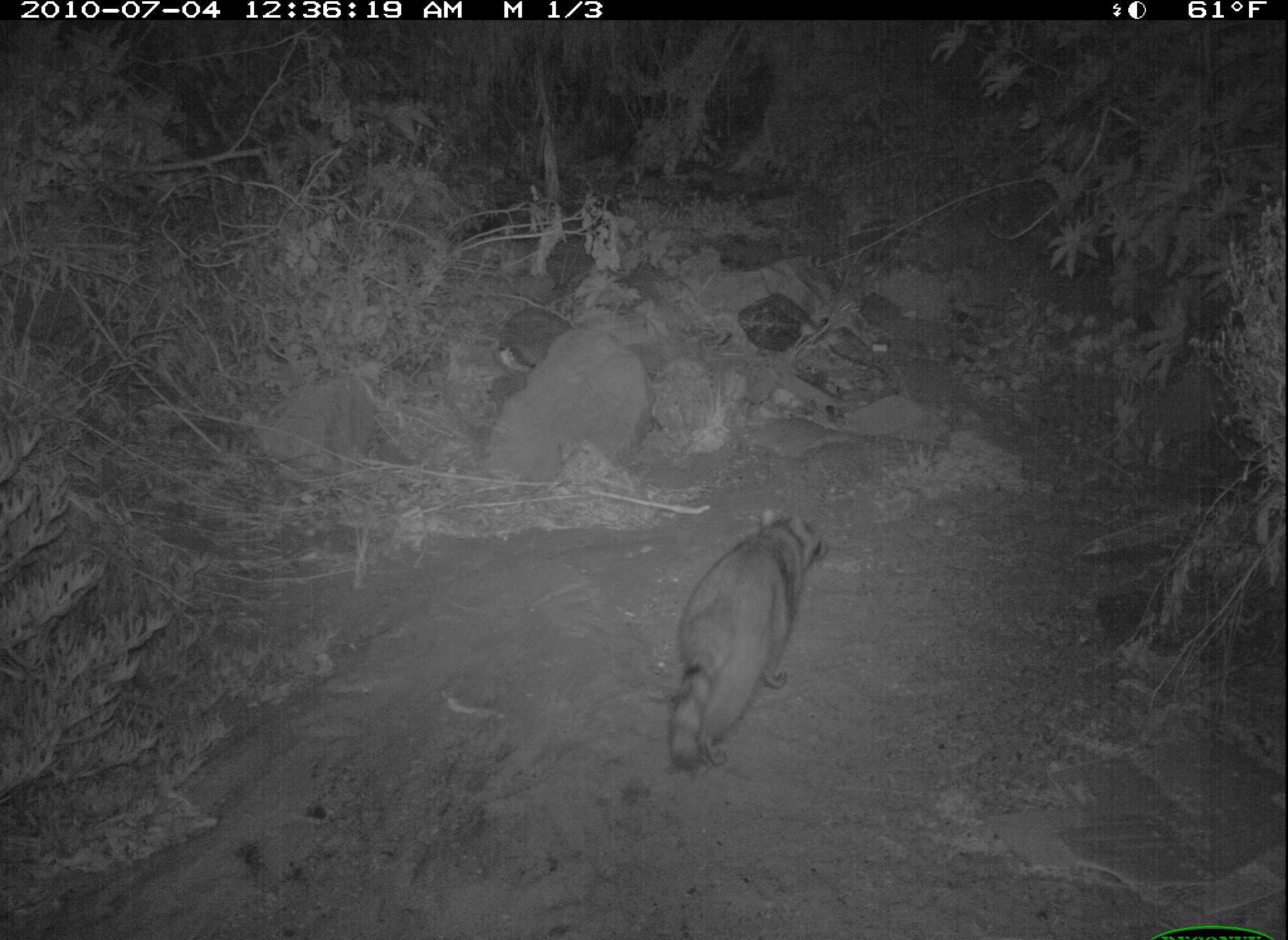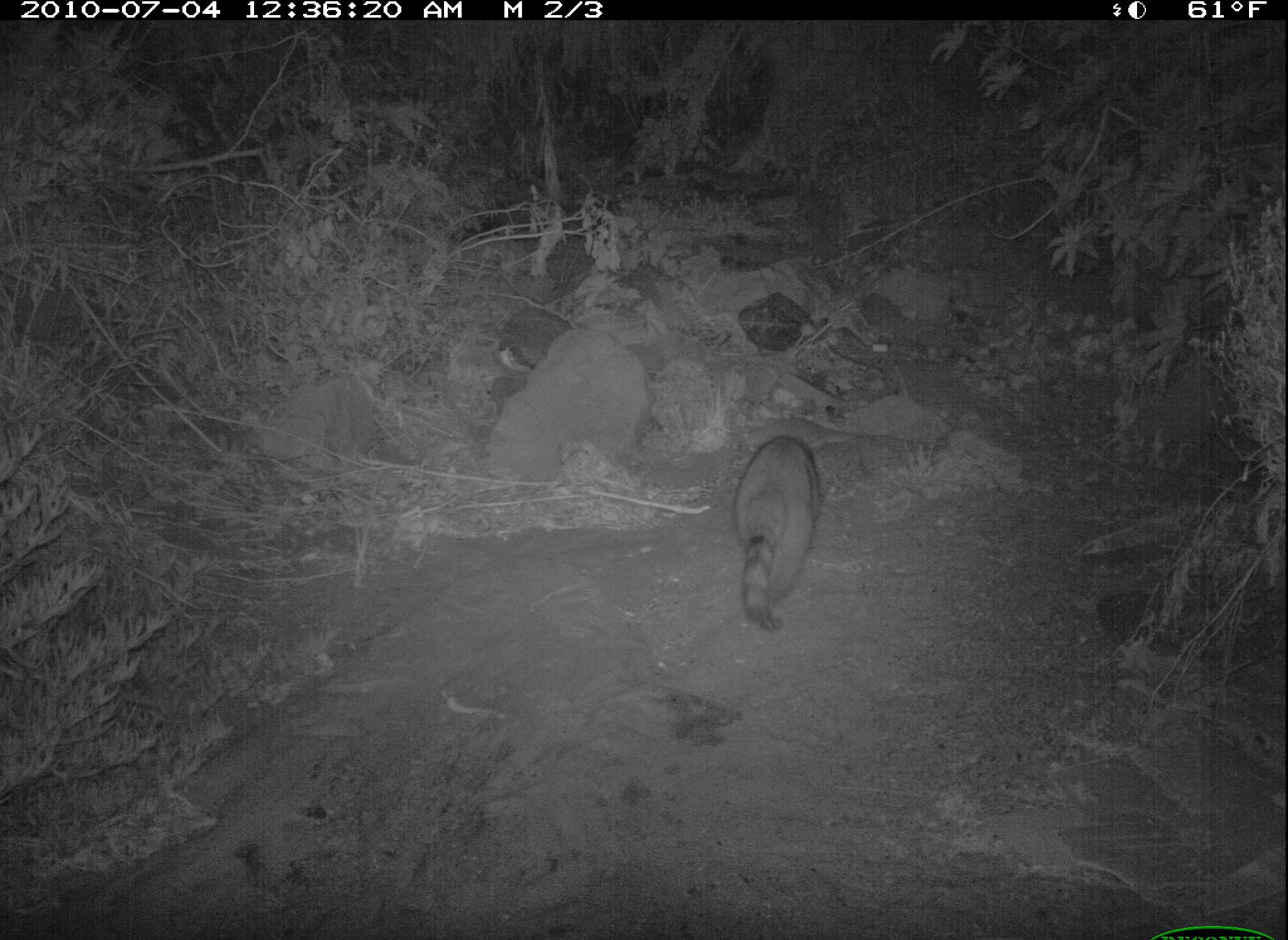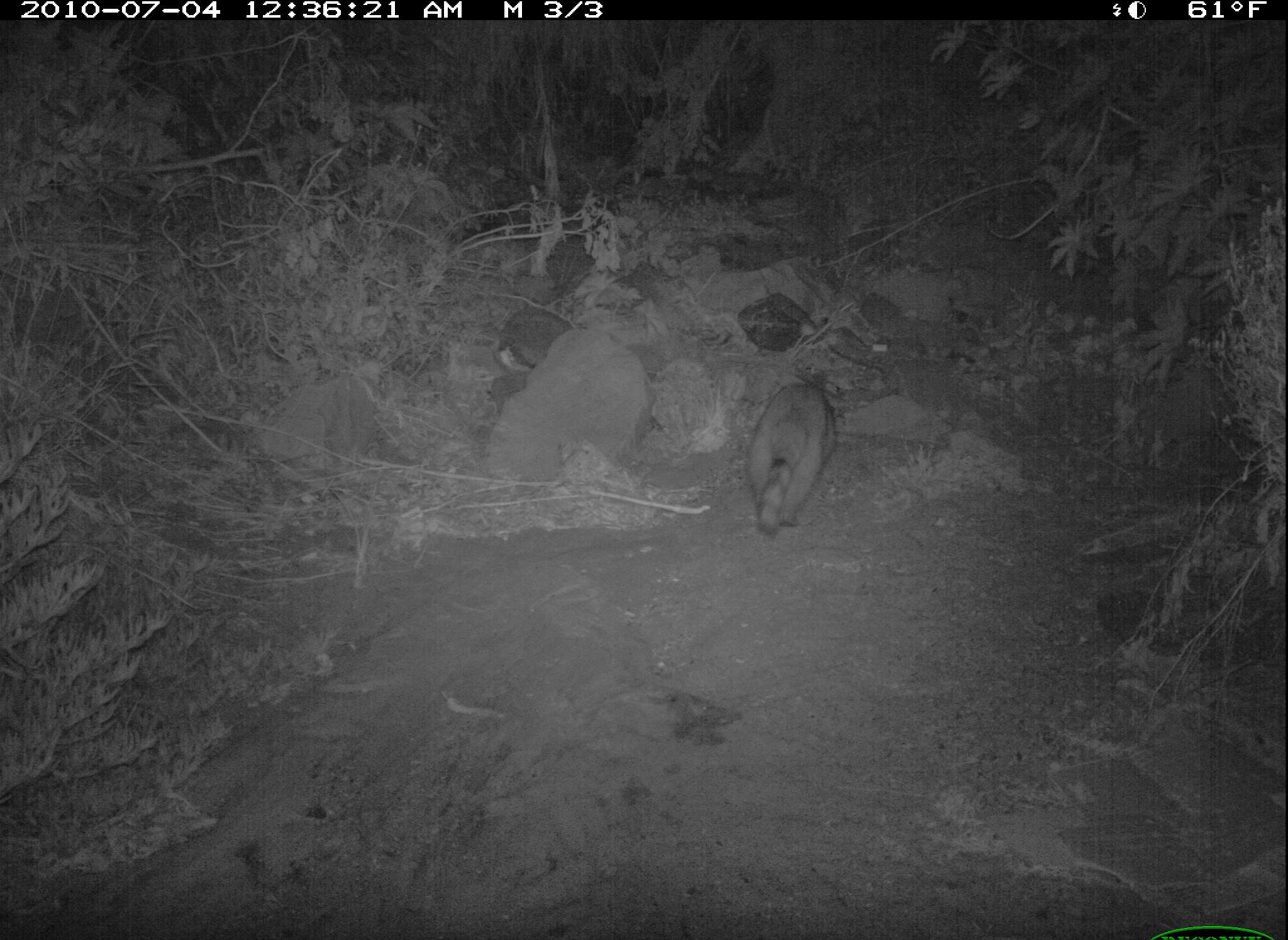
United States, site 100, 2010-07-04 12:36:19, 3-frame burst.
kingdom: Animalia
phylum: Chordata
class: Mammalia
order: Carnivora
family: Procyonidae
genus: Procyon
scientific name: Procyon lotor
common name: raccoon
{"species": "raccoon (Procyon lotor)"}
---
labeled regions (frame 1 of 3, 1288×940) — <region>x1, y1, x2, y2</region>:
raccoon: <region>649, 509, 840, 768</region>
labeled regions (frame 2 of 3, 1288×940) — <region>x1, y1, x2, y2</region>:
raccoon: <region>721, 420, 832, 648</region>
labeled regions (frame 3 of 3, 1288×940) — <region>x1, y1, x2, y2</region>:
raccoon: <region>737, 362, 848, 554</region>